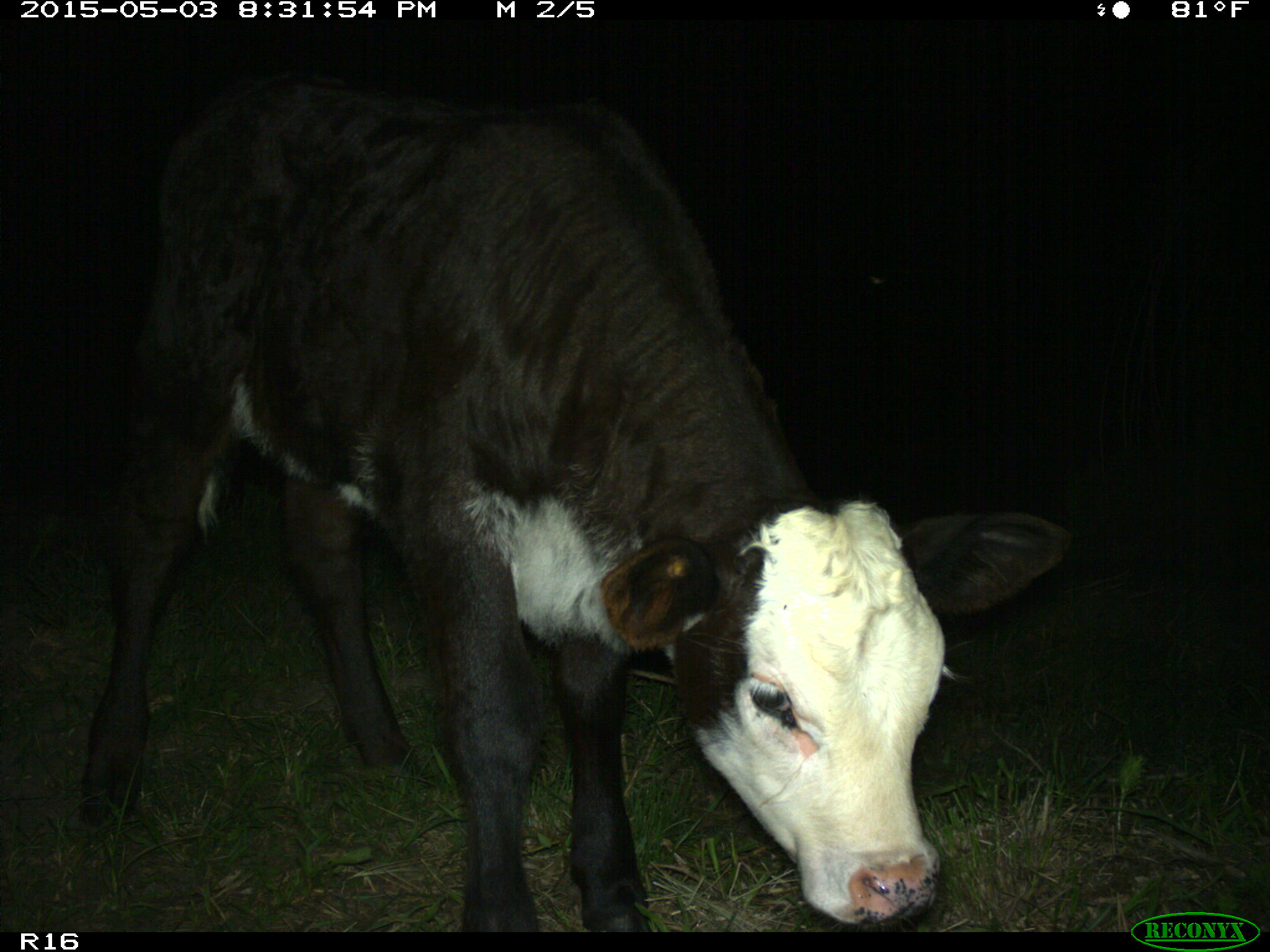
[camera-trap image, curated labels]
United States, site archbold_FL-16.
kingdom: Animalia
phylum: Chordata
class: Mammalia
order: Artiodactyla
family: Bovidae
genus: Bos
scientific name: Bos taurus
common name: domestic cow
Bos taurus (domestic cow).